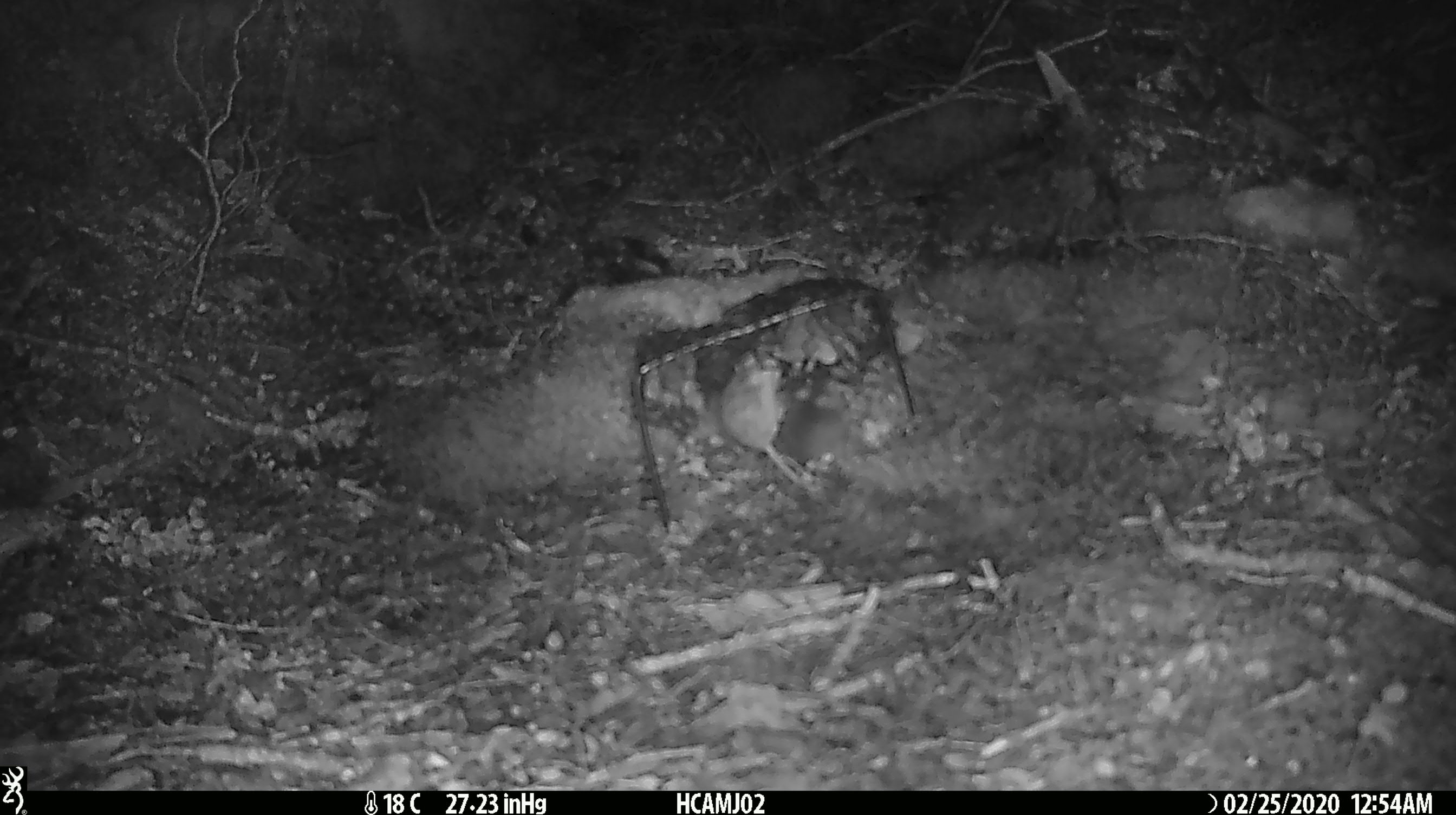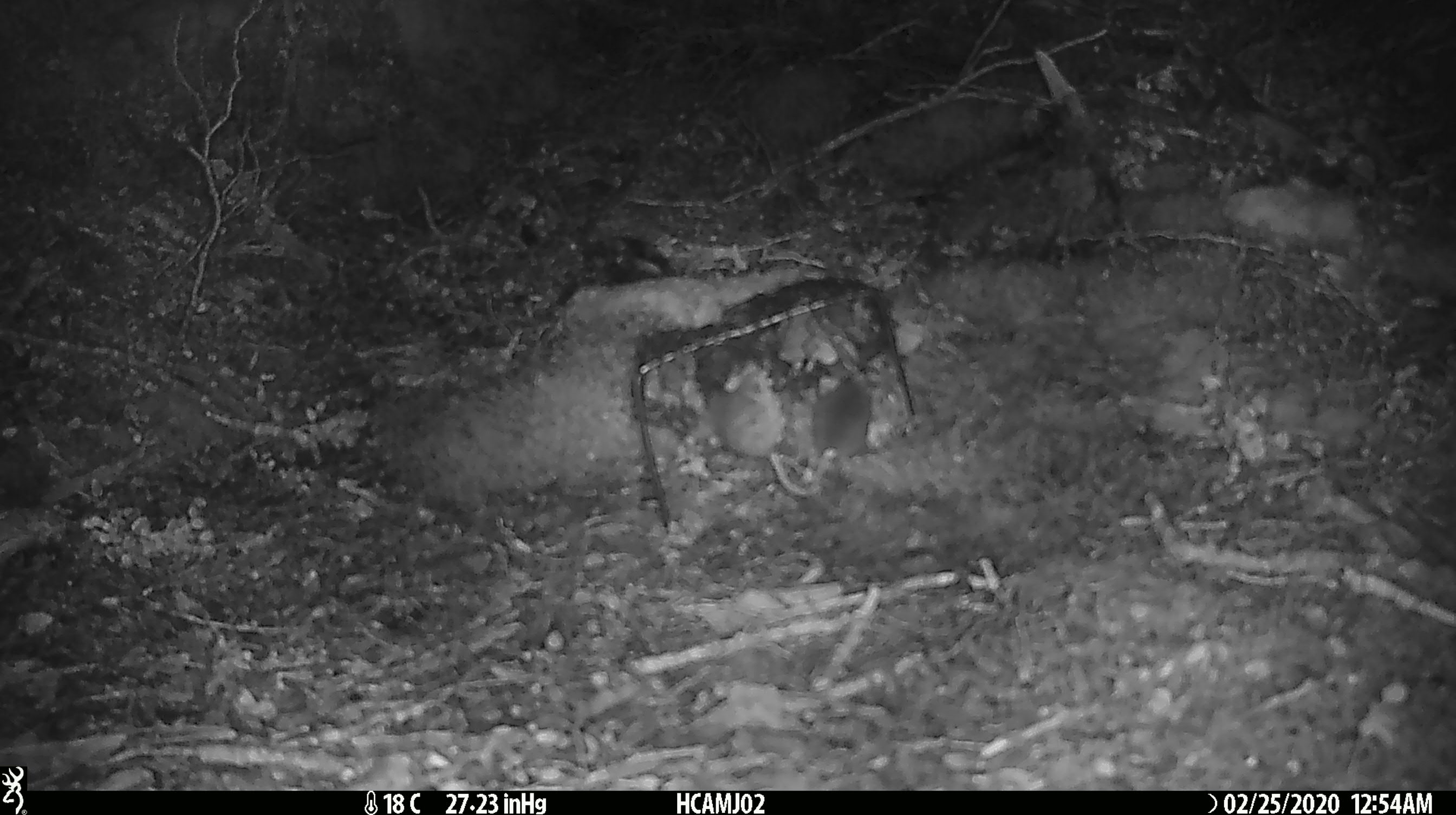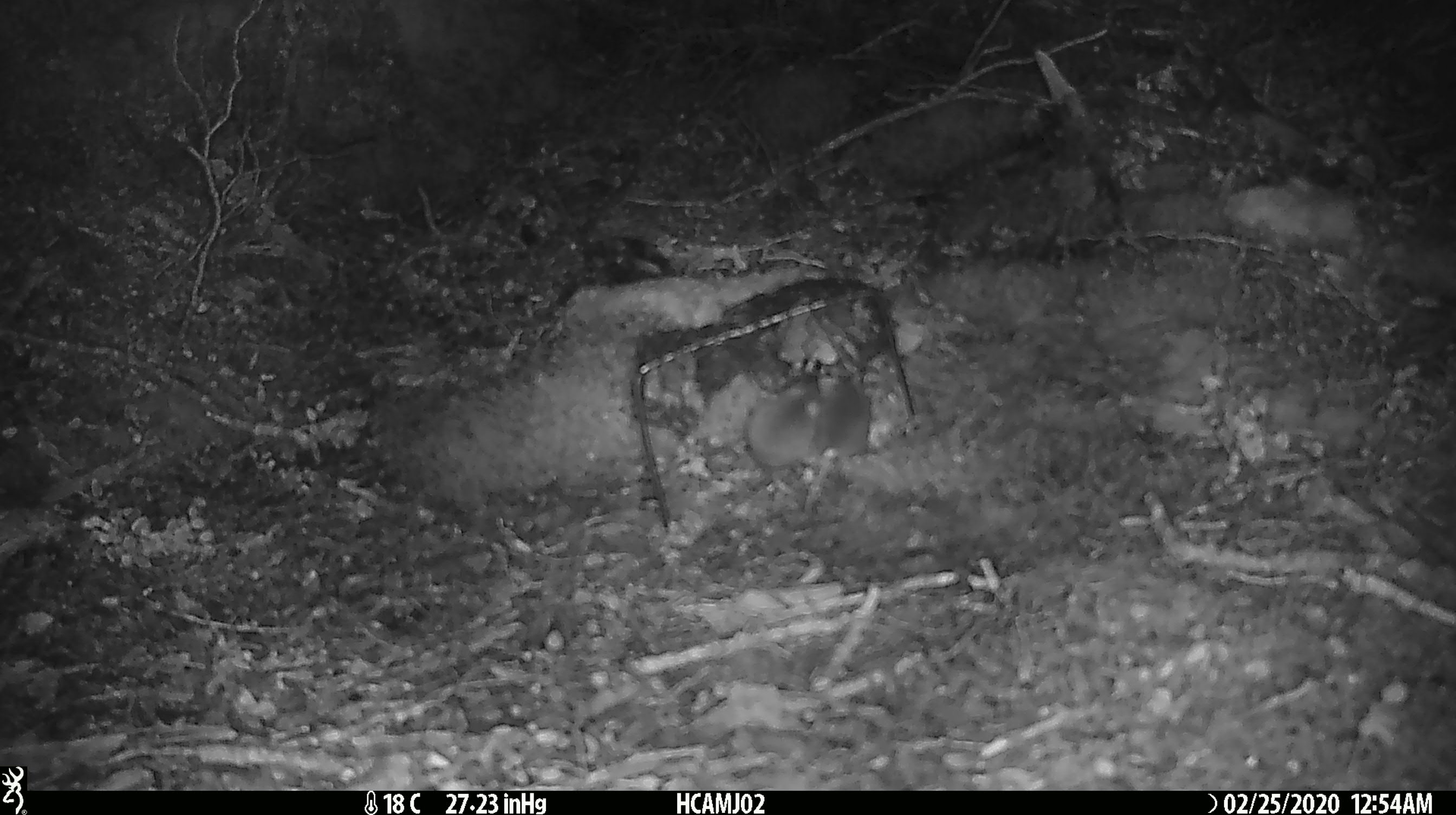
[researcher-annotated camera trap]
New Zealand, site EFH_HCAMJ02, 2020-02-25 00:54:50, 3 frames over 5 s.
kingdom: Animalia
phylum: Chordata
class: Mammalia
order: Rodentia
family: Muridae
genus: Mus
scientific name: Mus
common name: mouse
Mouse (Mus).